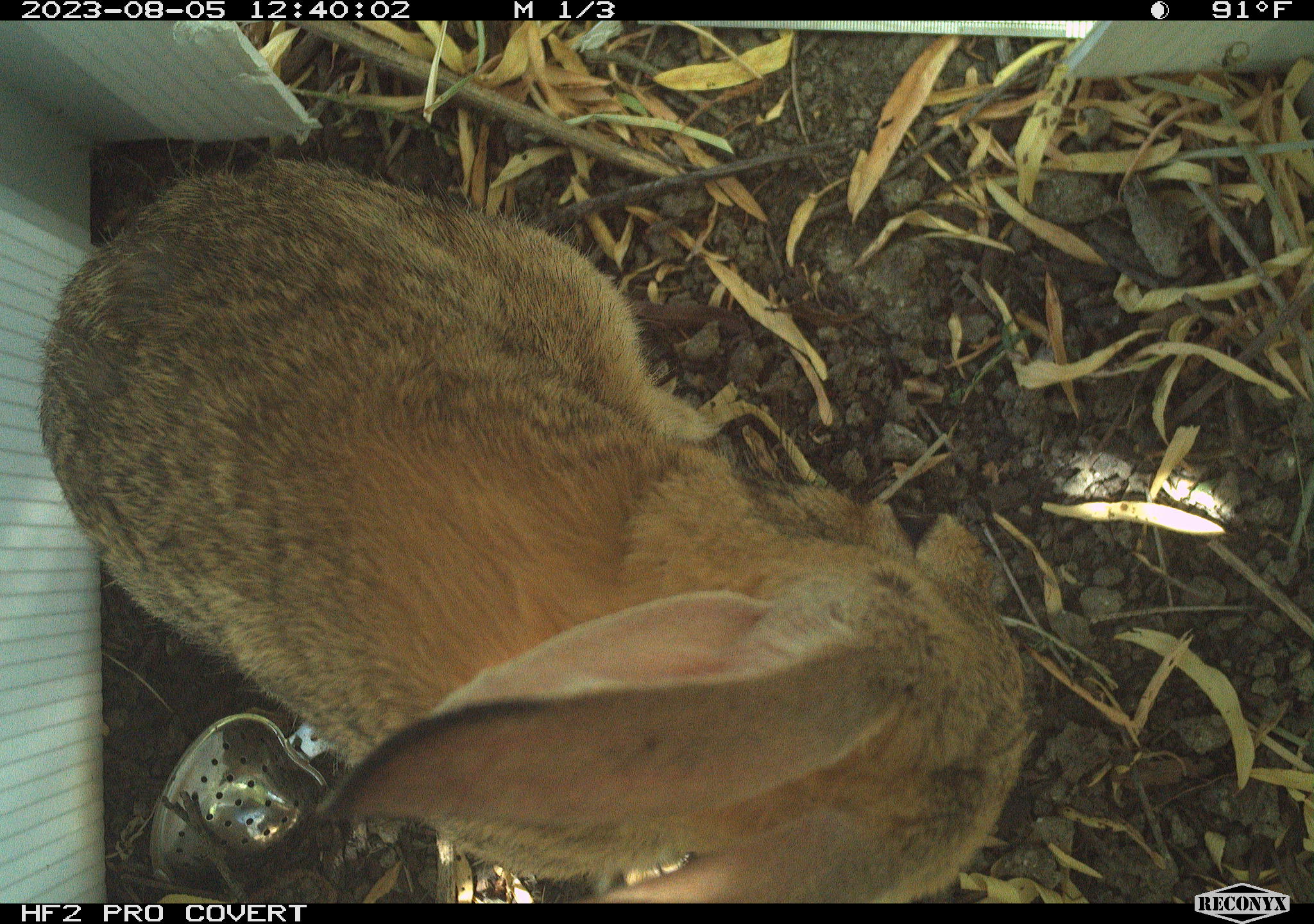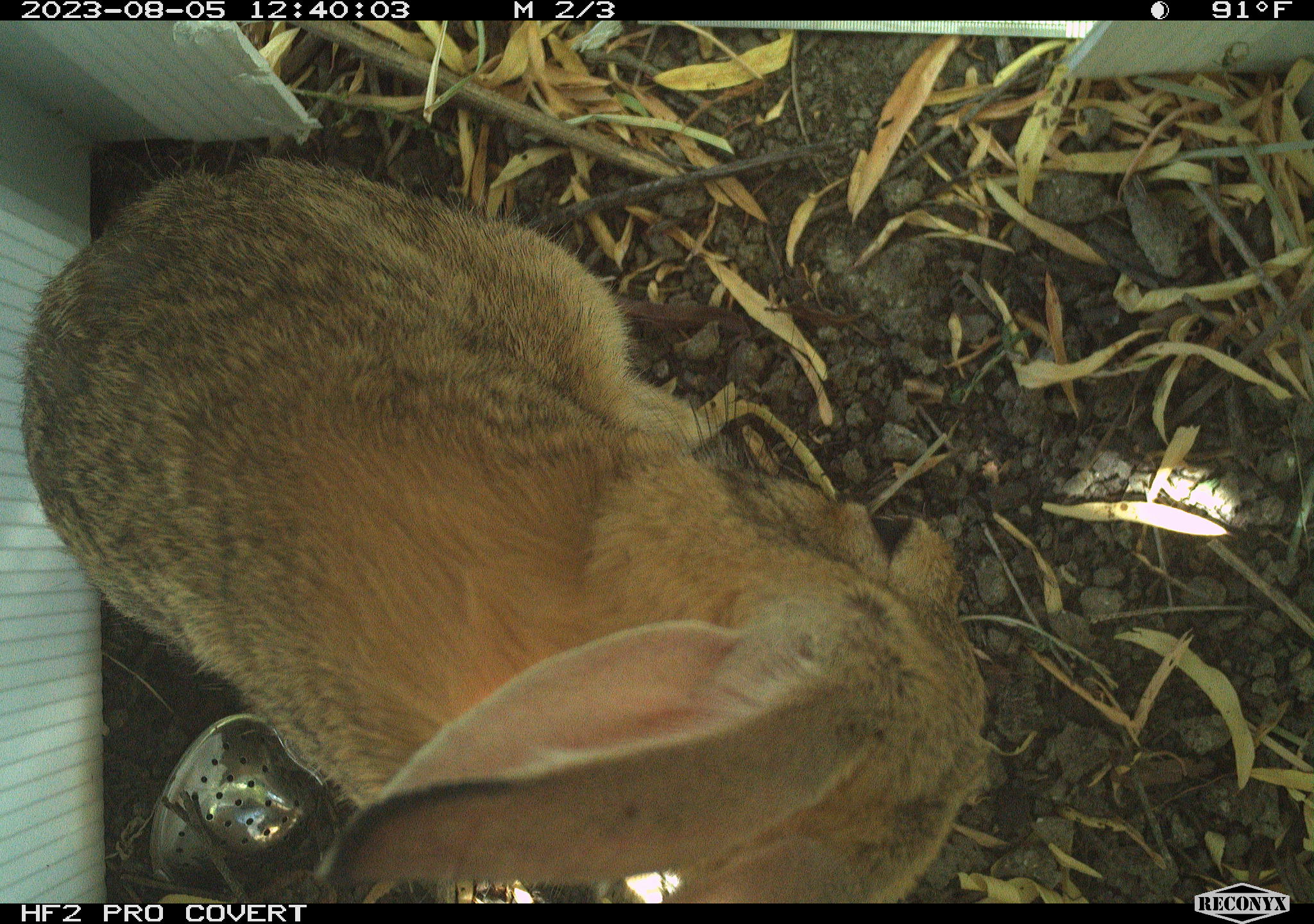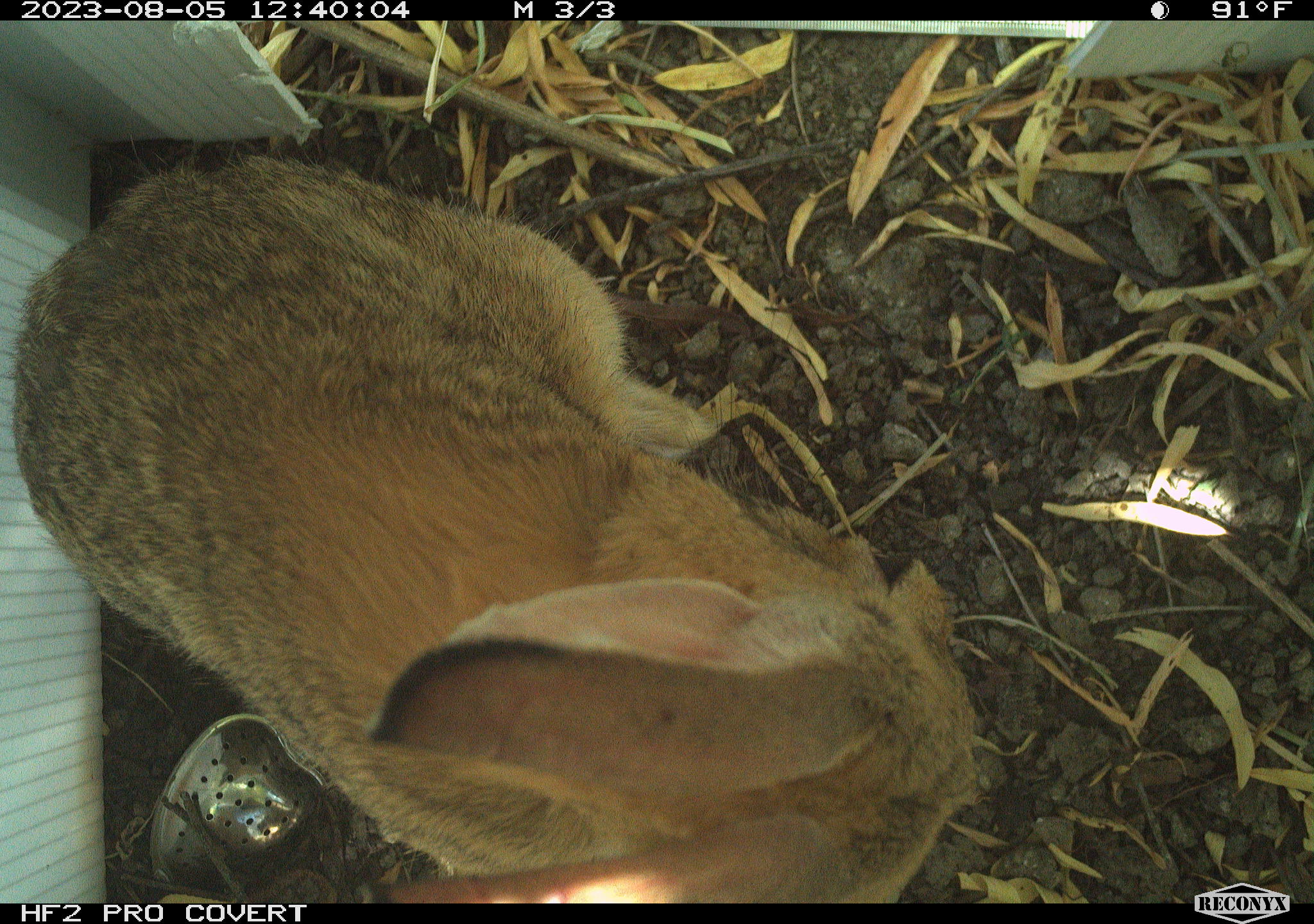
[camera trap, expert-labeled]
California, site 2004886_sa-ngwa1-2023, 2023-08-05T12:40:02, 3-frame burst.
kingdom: Animalia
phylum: Chordata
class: Mammalia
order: Lagomorpha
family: Leporidae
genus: Sylvilagus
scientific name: Sylvilagus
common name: cottontail rabbits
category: sylvilagus species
Sylvilagus species (cottontail rabbits) (Sylvilagus).